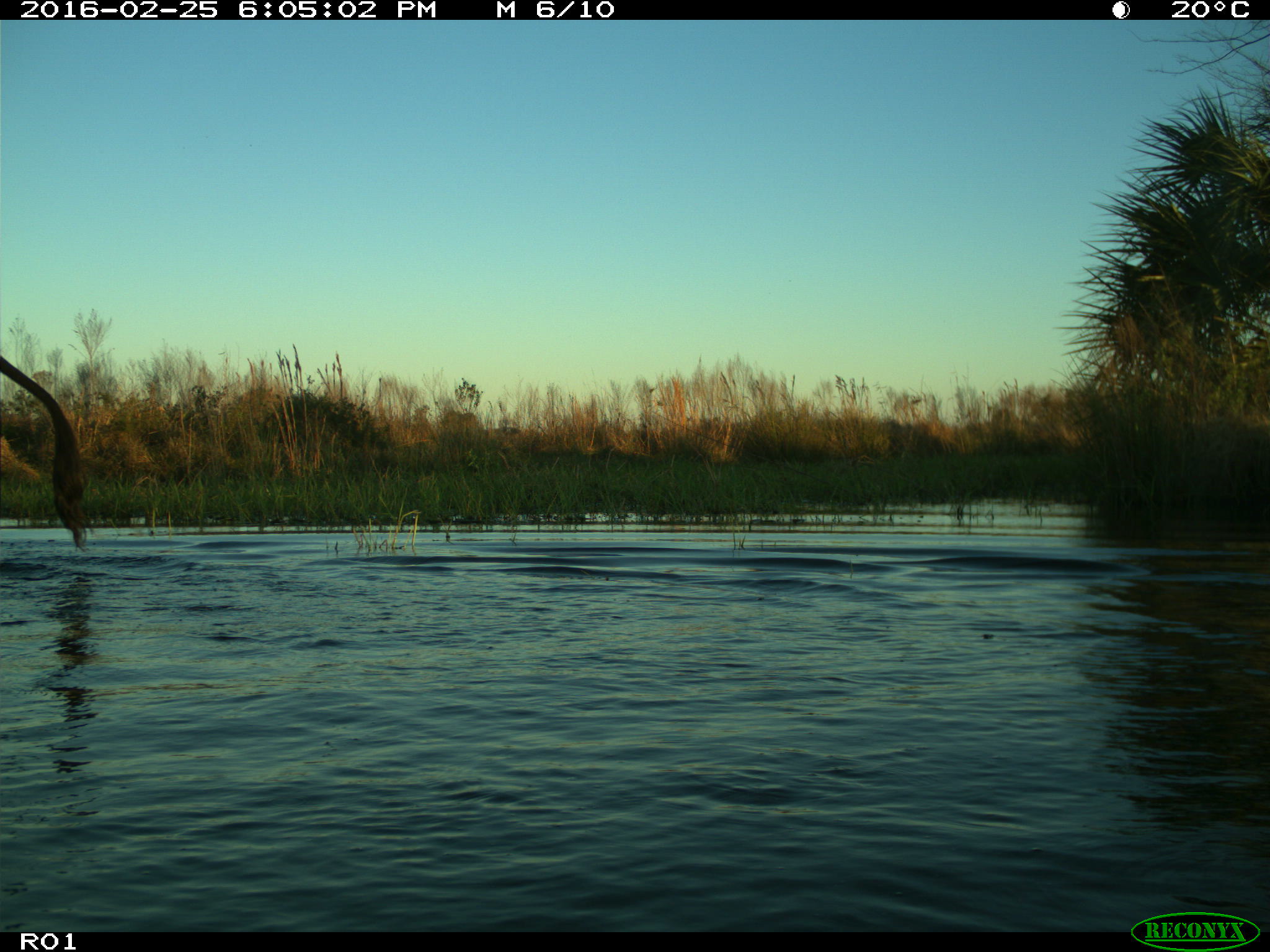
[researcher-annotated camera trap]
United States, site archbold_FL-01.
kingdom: Animalia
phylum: Chordata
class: Mammalia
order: Artiodactyla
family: Bovidae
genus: Bos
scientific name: Bos taurus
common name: domestic cow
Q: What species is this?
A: Bos taurus (domestic cow).